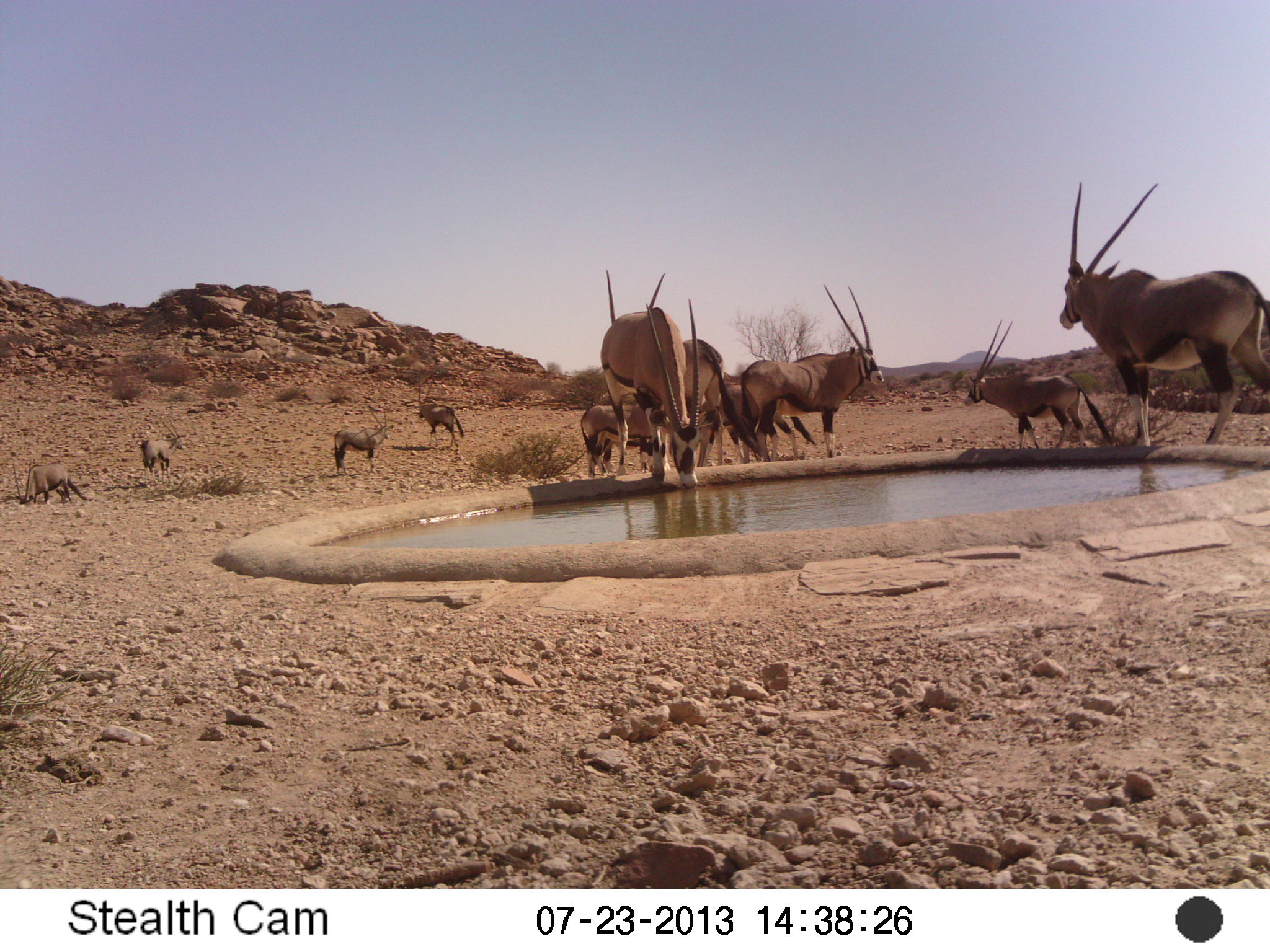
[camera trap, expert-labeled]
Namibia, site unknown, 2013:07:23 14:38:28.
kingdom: Animalia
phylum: Chordata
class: Mammalia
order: Artiodactyla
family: Bovidae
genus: Oryx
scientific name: Oryx gazella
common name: gemsbok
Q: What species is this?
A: Oryx gazella (gemsbok).